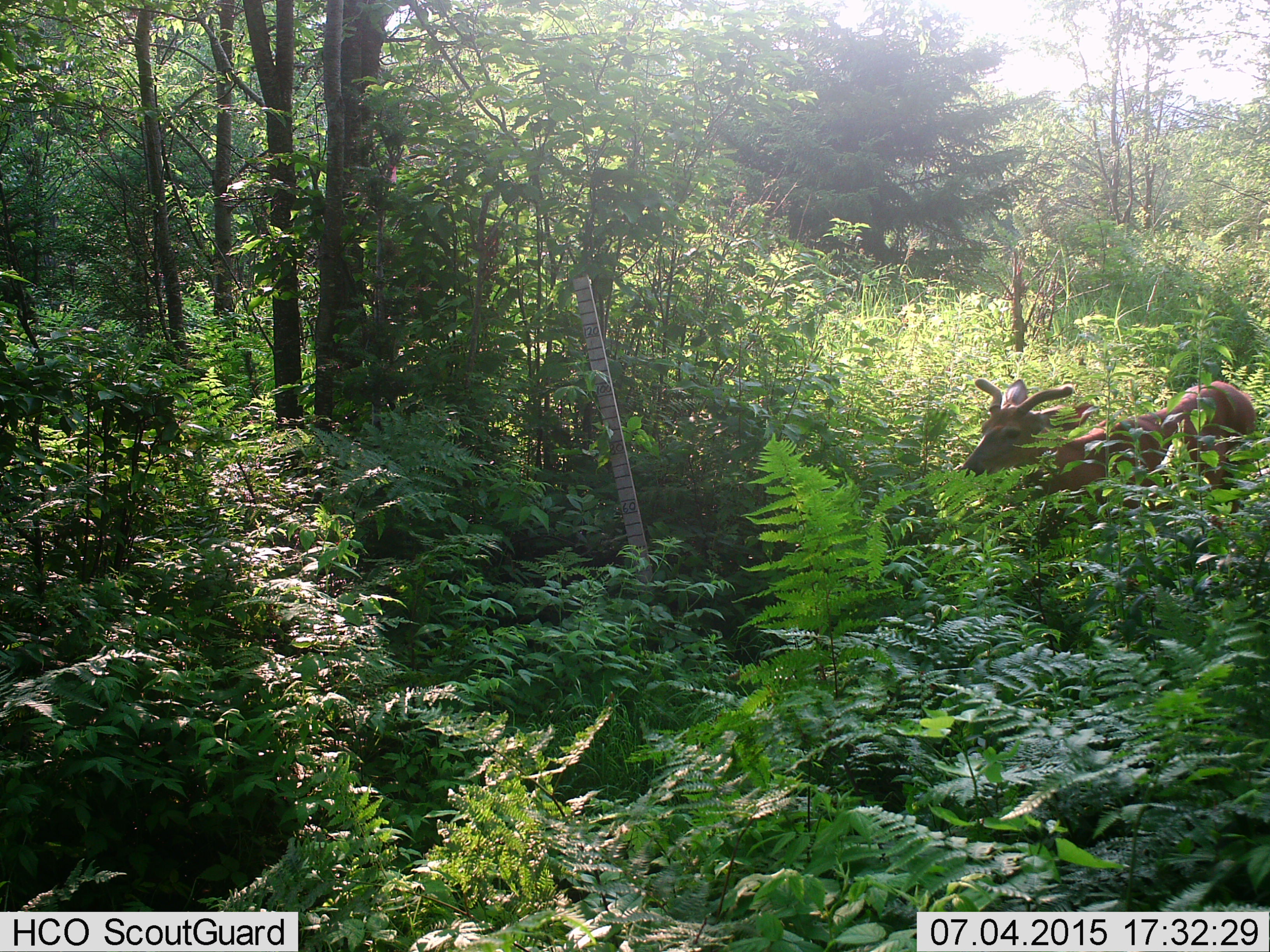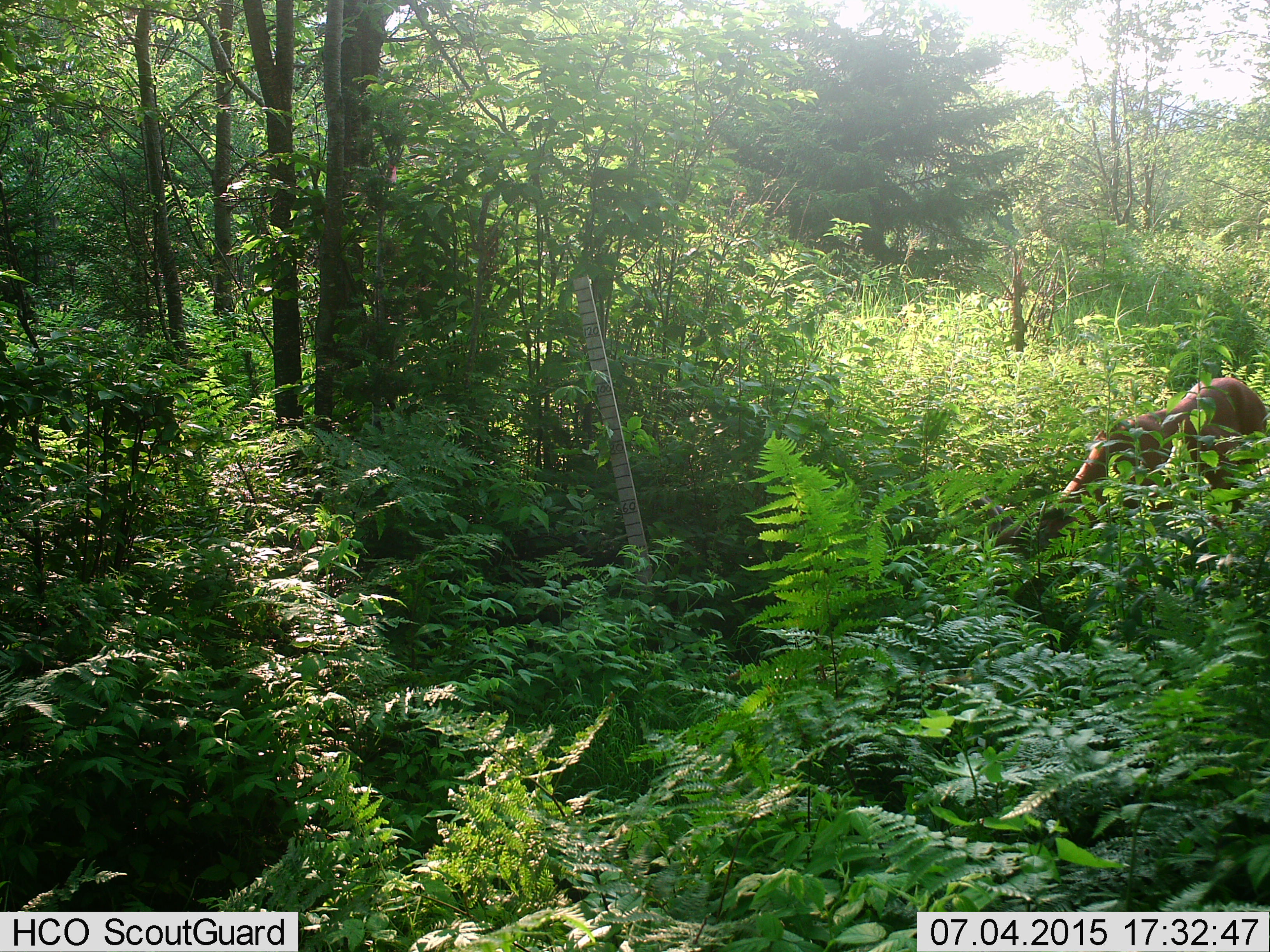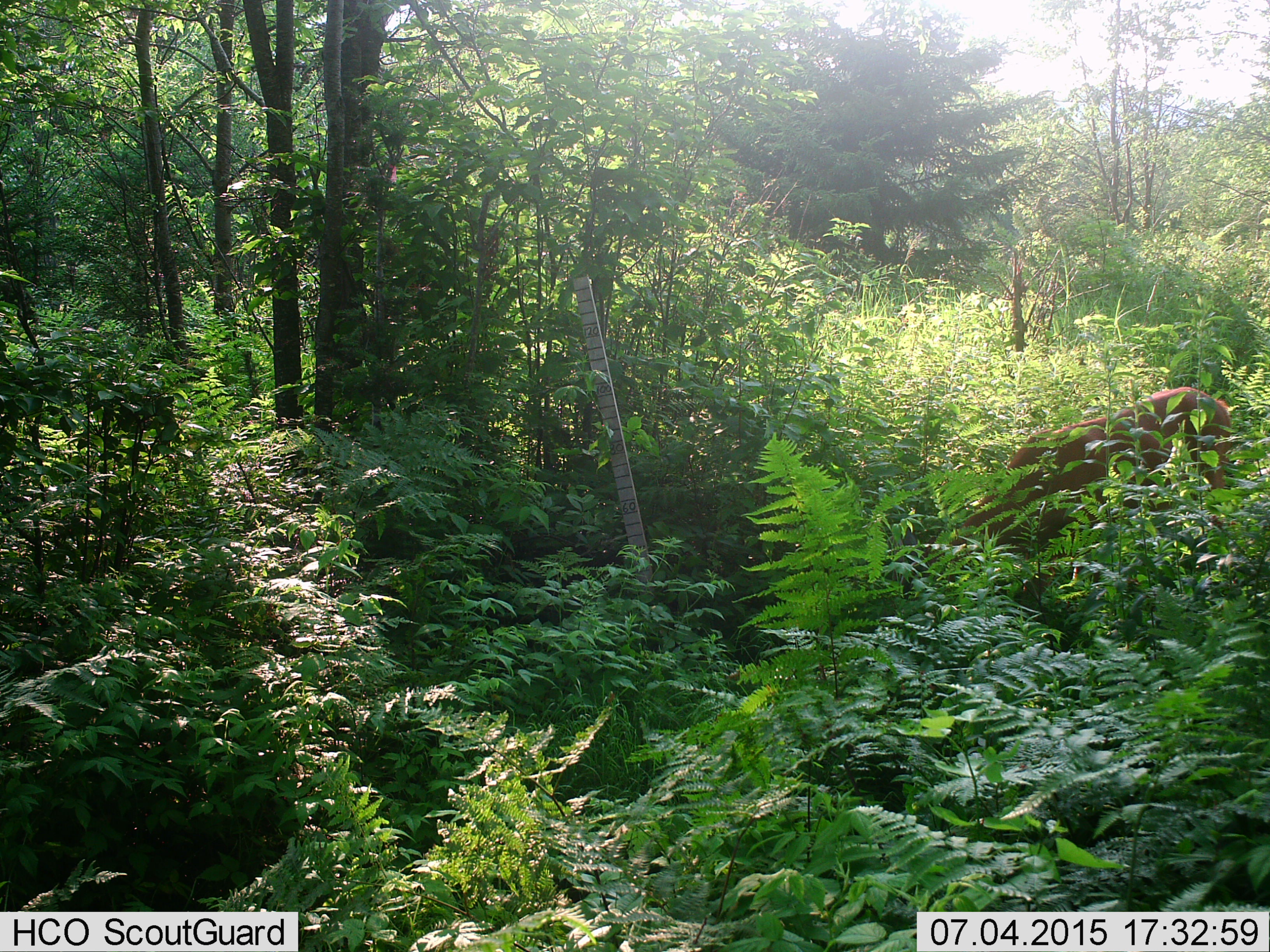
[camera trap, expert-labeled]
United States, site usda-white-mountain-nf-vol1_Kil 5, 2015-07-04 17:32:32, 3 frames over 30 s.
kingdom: Animalia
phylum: Chordata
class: Mammalia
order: Artiodactyla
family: Cervidae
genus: Odocoileus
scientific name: Odocoileus virginianus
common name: white-tailed deer